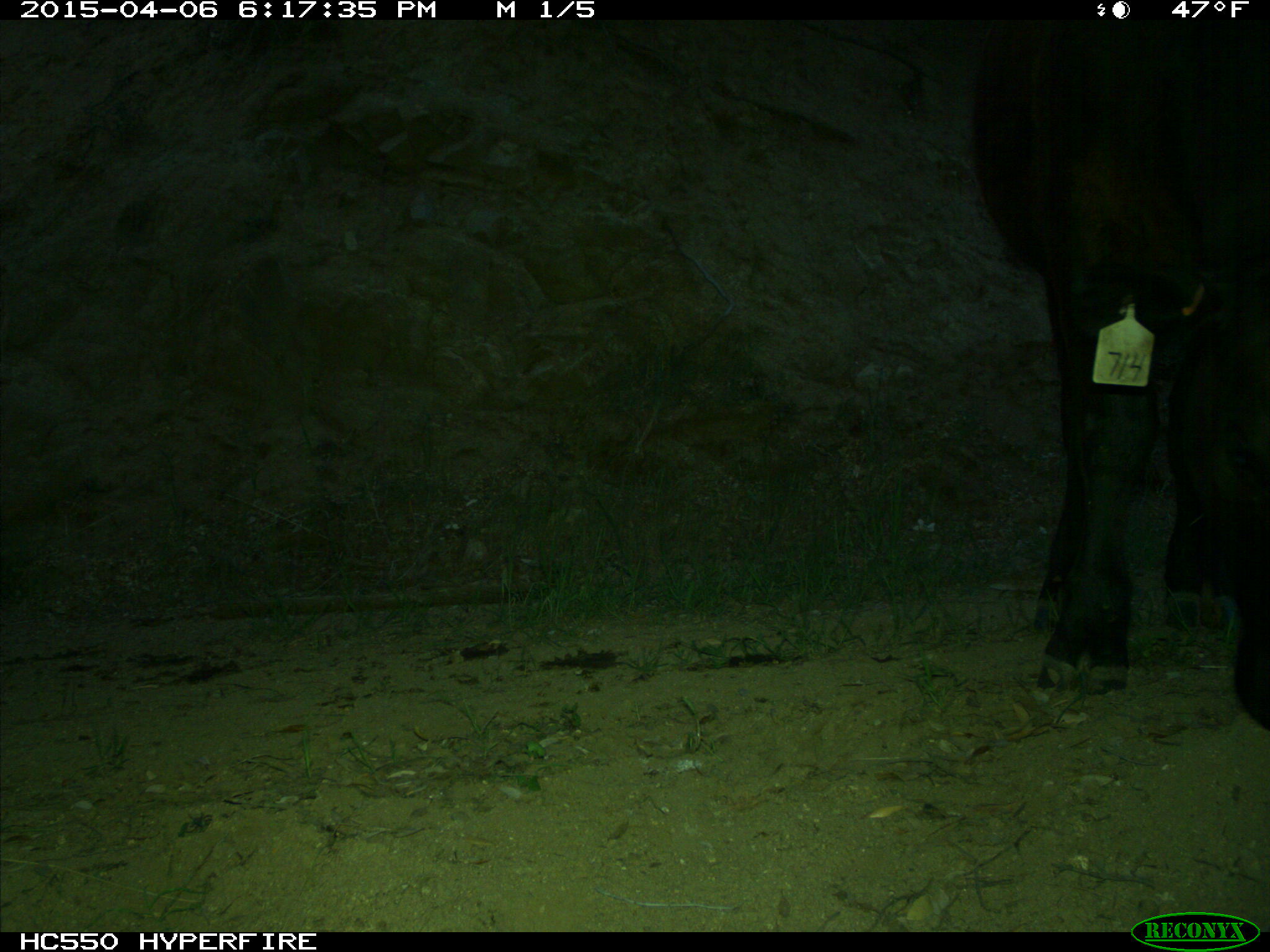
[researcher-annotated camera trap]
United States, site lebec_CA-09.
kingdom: Animalia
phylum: Chordata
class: Mammalia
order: Artiodactyla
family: Bovidae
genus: Bos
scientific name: Bos taurus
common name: domestic cow